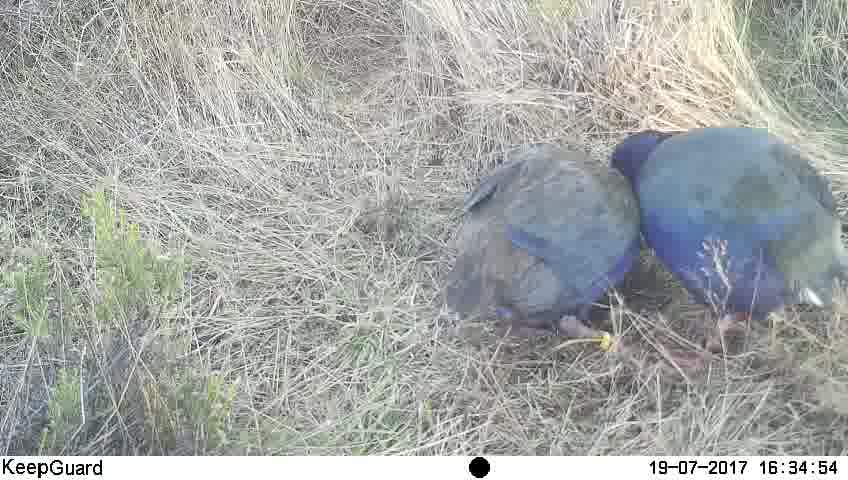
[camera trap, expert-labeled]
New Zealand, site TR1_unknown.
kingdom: Animalia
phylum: Chordata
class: Aves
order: Gruiformes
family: Rallidae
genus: Porphyrio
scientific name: Porphyrio mantelli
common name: takahe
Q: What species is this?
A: Takahe (Porphyrio mantelli).